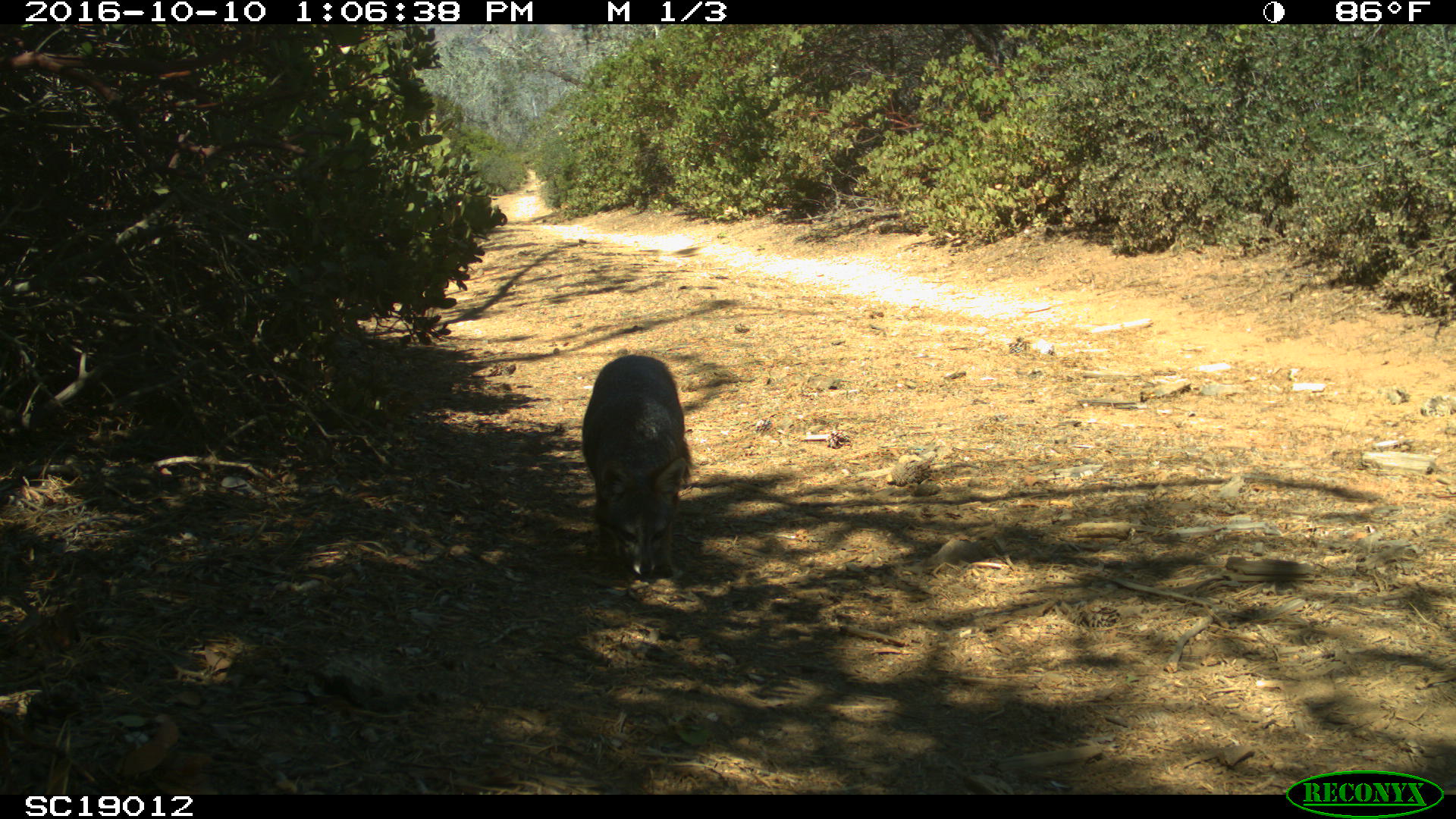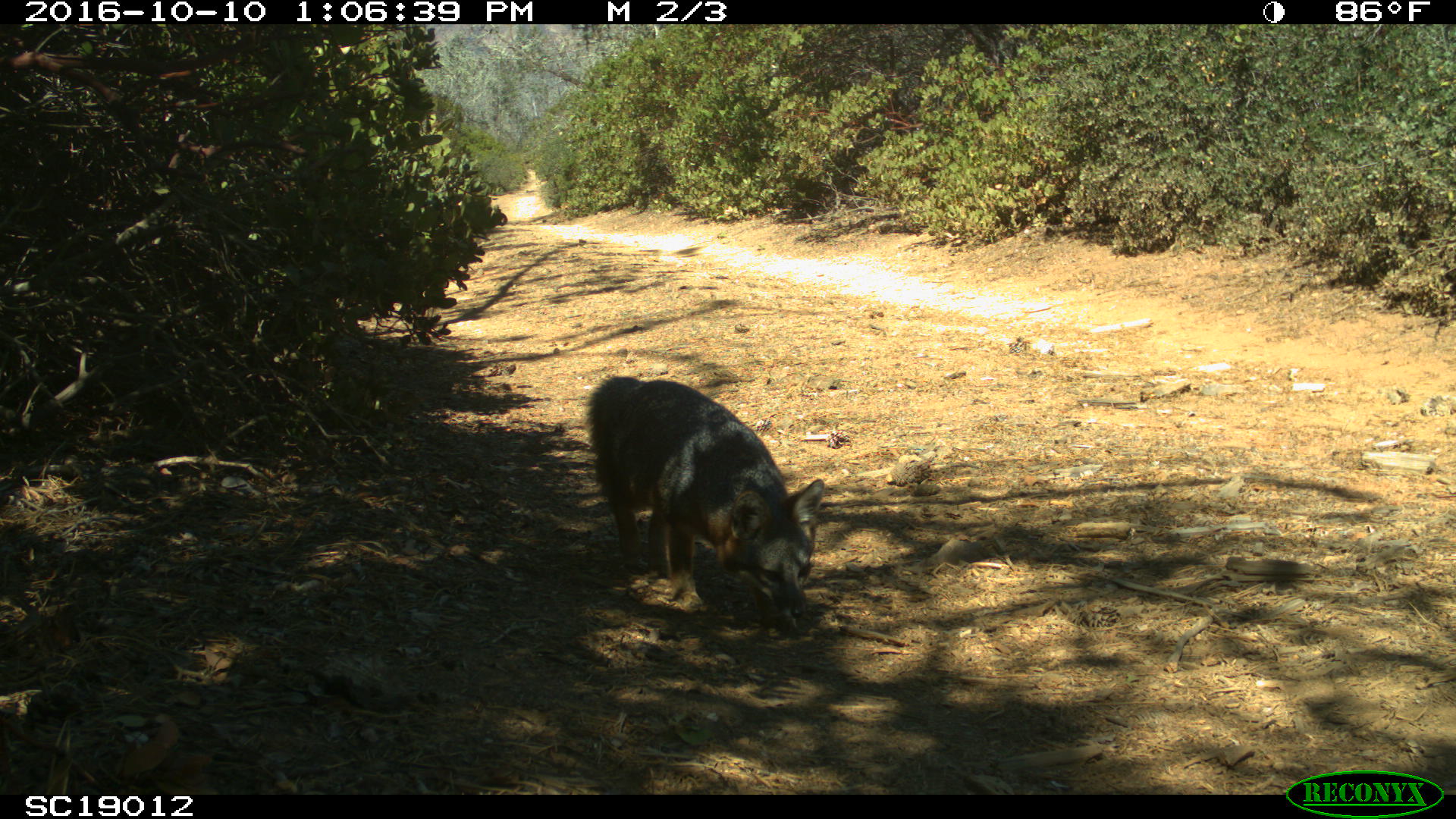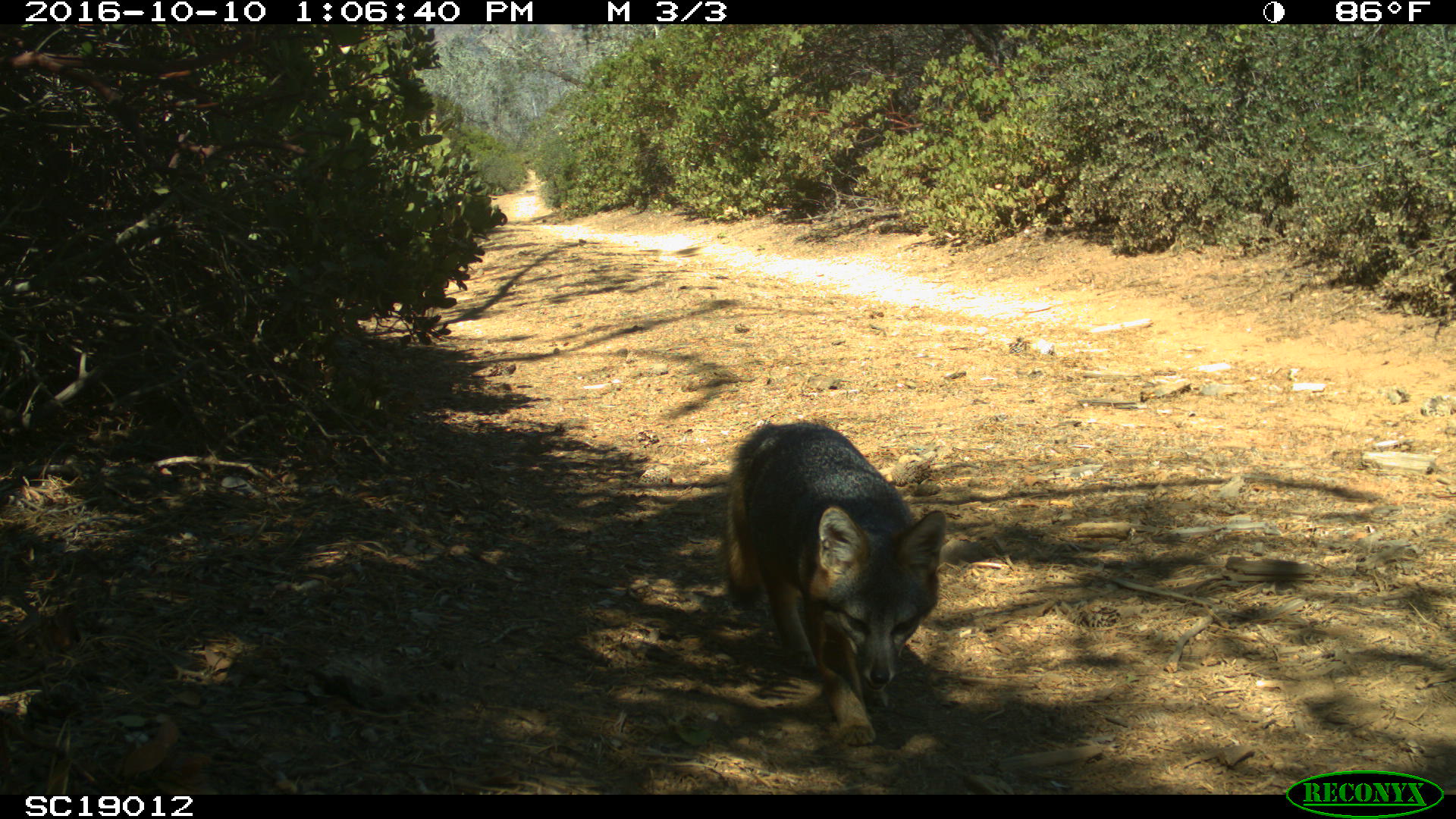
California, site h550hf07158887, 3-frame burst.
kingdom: Animalia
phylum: Chordata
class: Mammalia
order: Carnivora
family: Canidae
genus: Urocyon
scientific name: Urocyon littoralis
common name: island fox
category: fox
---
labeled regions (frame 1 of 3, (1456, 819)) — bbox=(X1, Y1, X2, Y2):
fox: bbox=(582, 355, 692, 575)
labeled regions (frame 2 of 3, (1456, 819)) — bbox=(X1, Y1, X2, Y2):
fox: bbox=(585, 375, 824, 632)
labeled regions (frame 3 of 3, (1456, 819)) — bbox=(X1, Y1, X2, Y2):
fox: bbox=(720, 420, 947, 748)